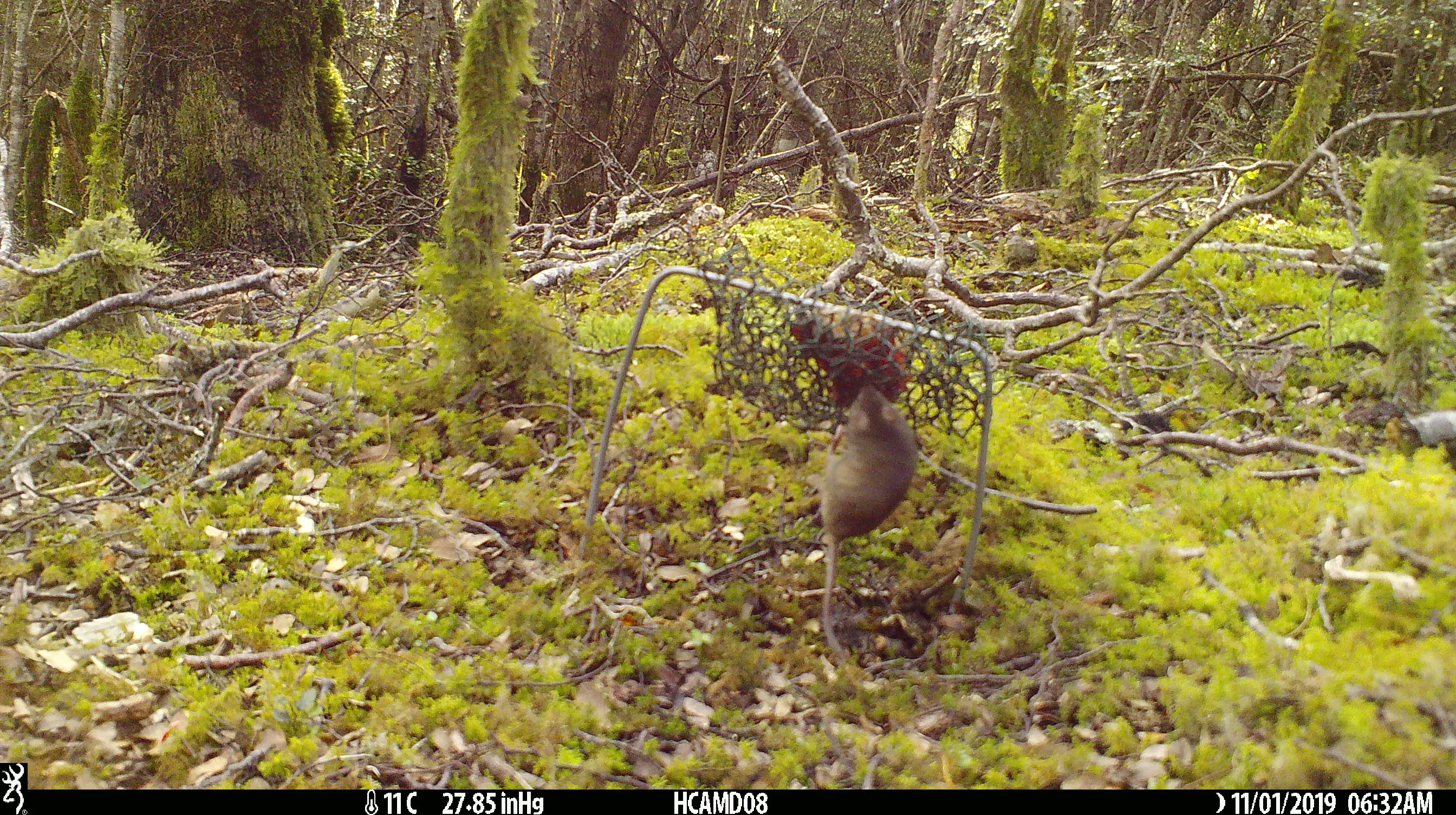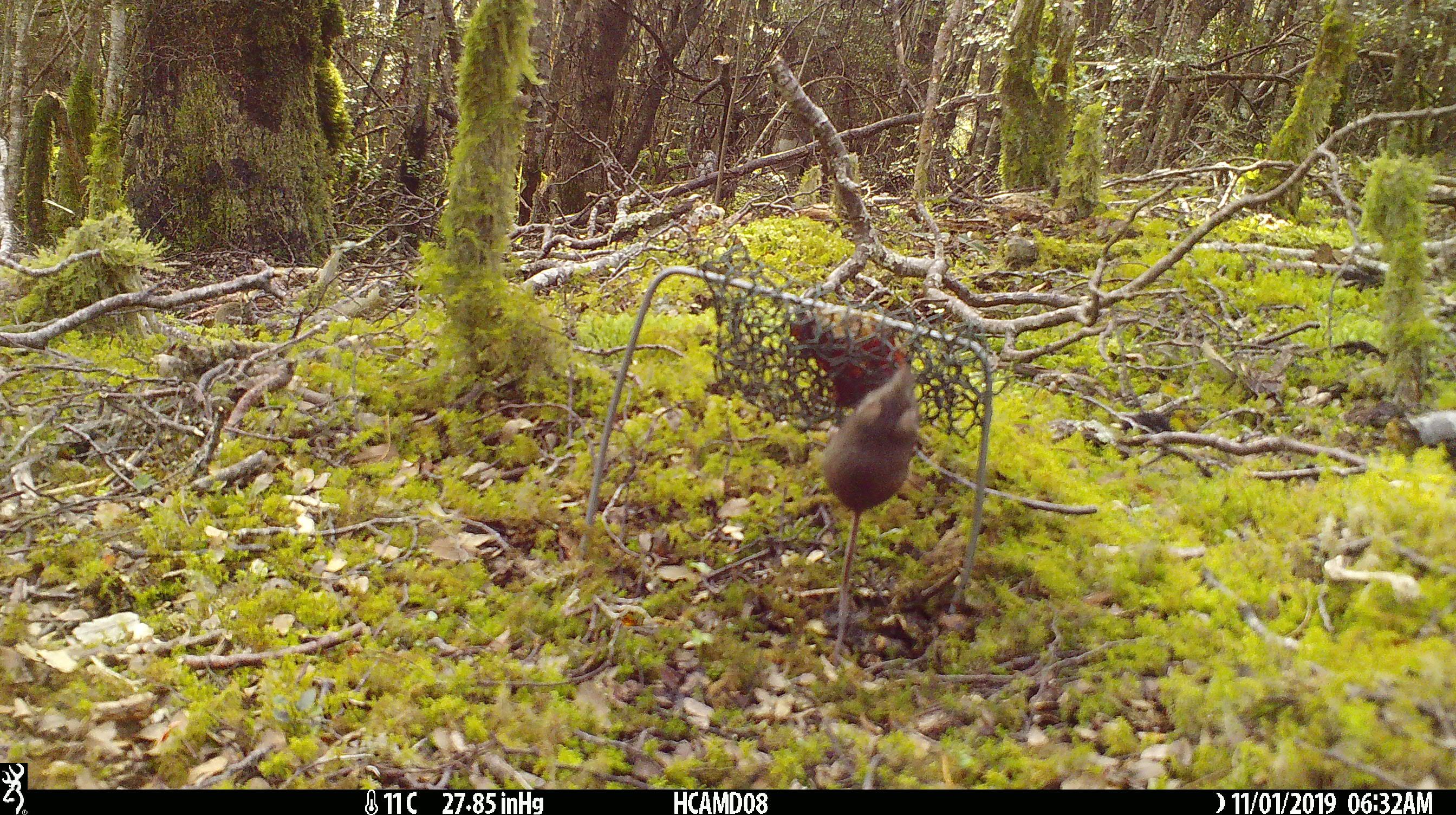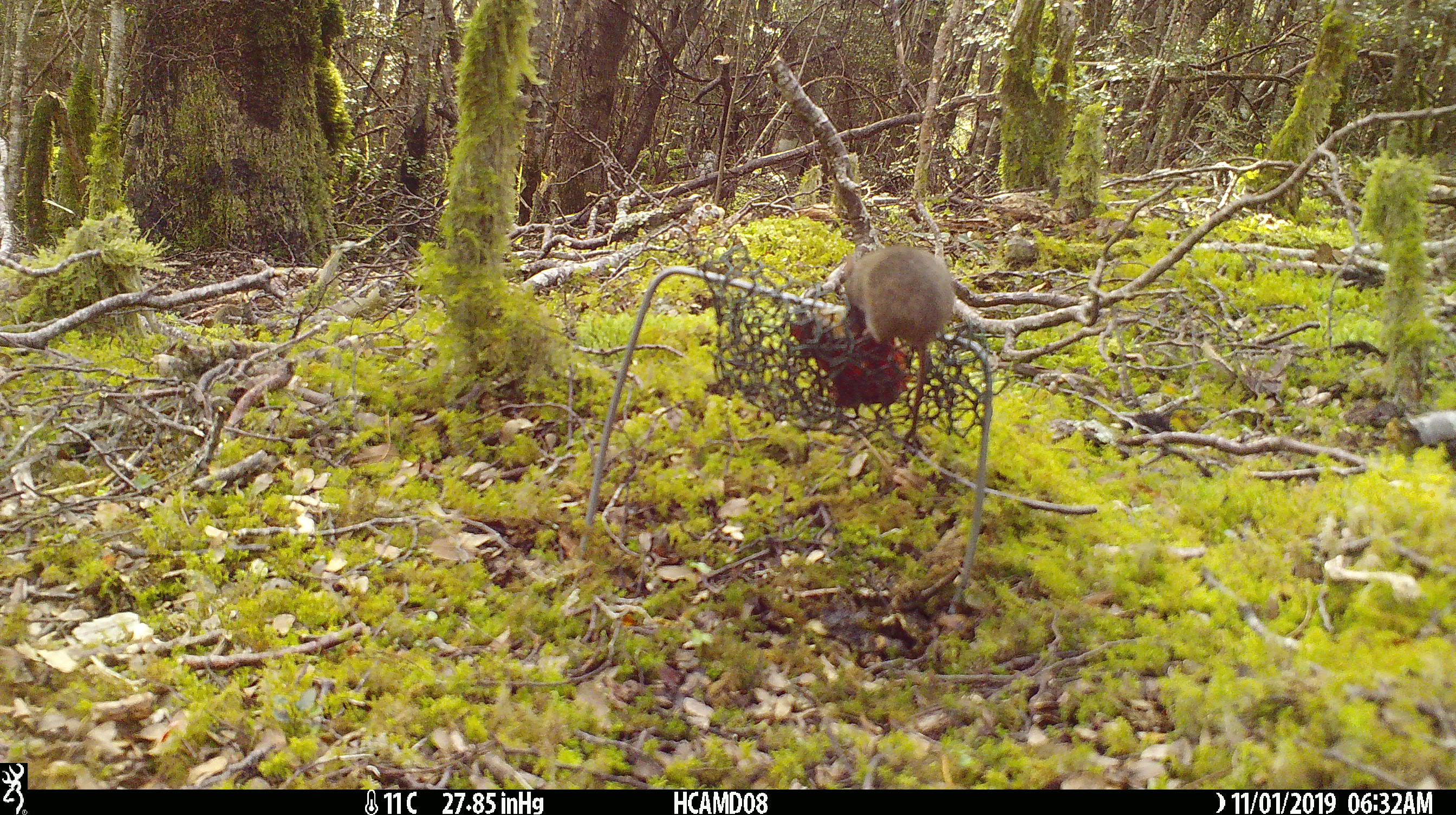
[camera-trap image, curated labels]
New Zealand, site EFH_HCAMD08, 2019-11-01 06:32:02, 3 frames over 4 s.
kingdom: Animalia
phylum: Chordata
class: Mammalia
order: Rodentia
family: Muridae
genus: Mus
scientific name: Mus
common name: mouse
Mouse (Mus).